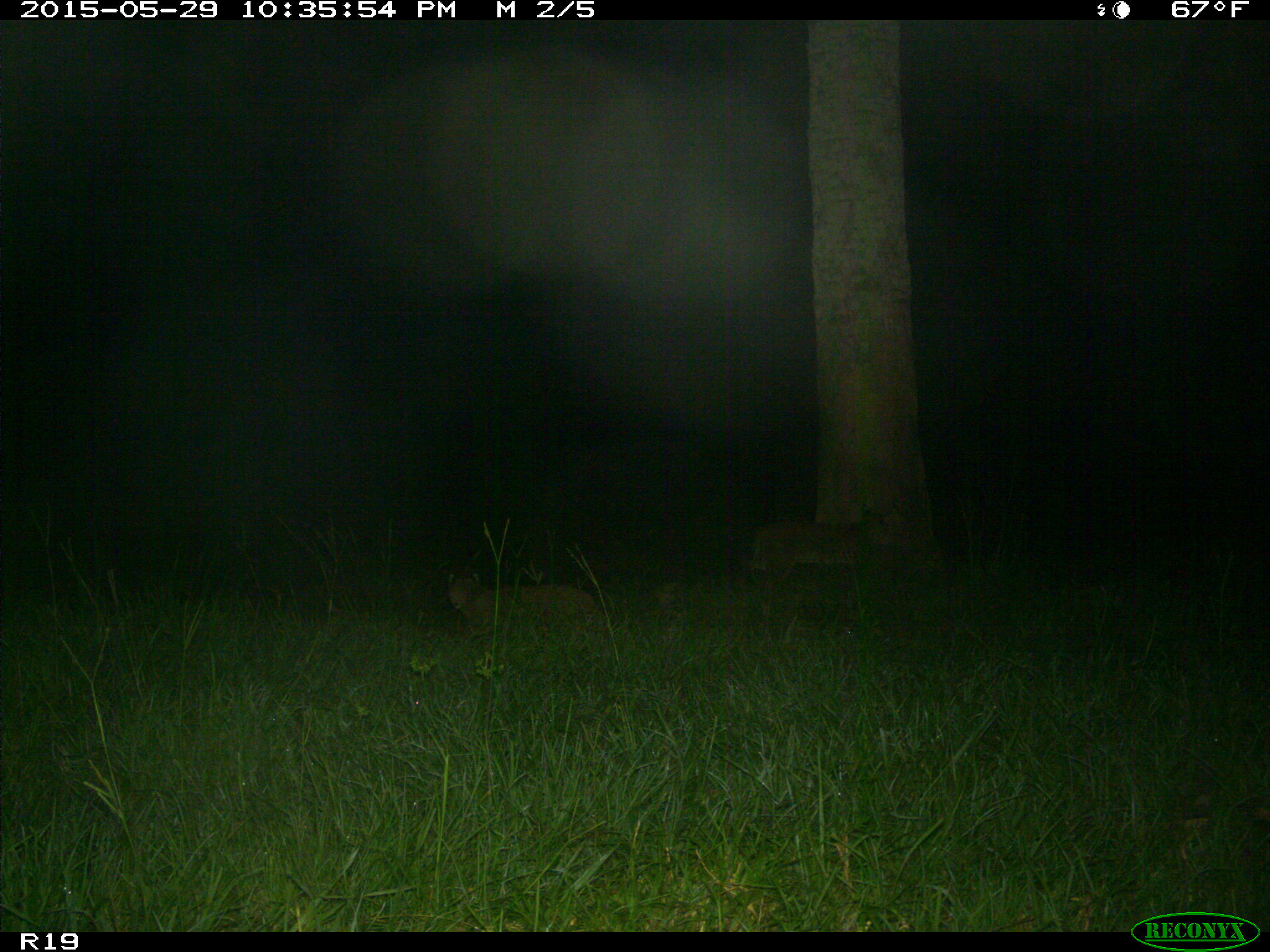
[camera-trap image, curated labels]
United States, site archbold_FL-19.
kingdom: Animalia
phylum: Chordata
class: Mammalia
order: Carnivora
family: Felidae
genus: Lynx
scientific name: Lynx rufus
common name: bobcat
Lynx rufus (bobcat).